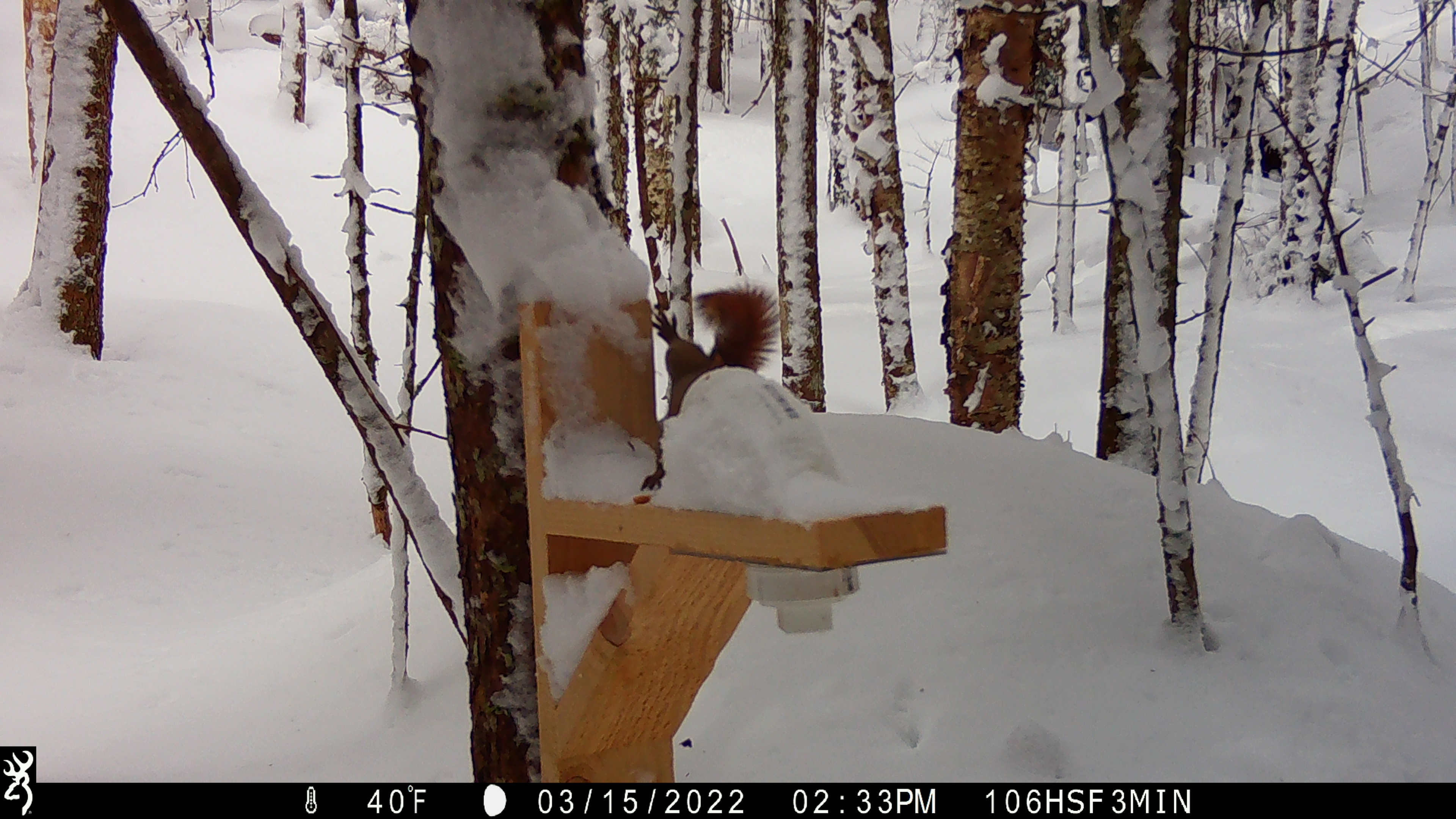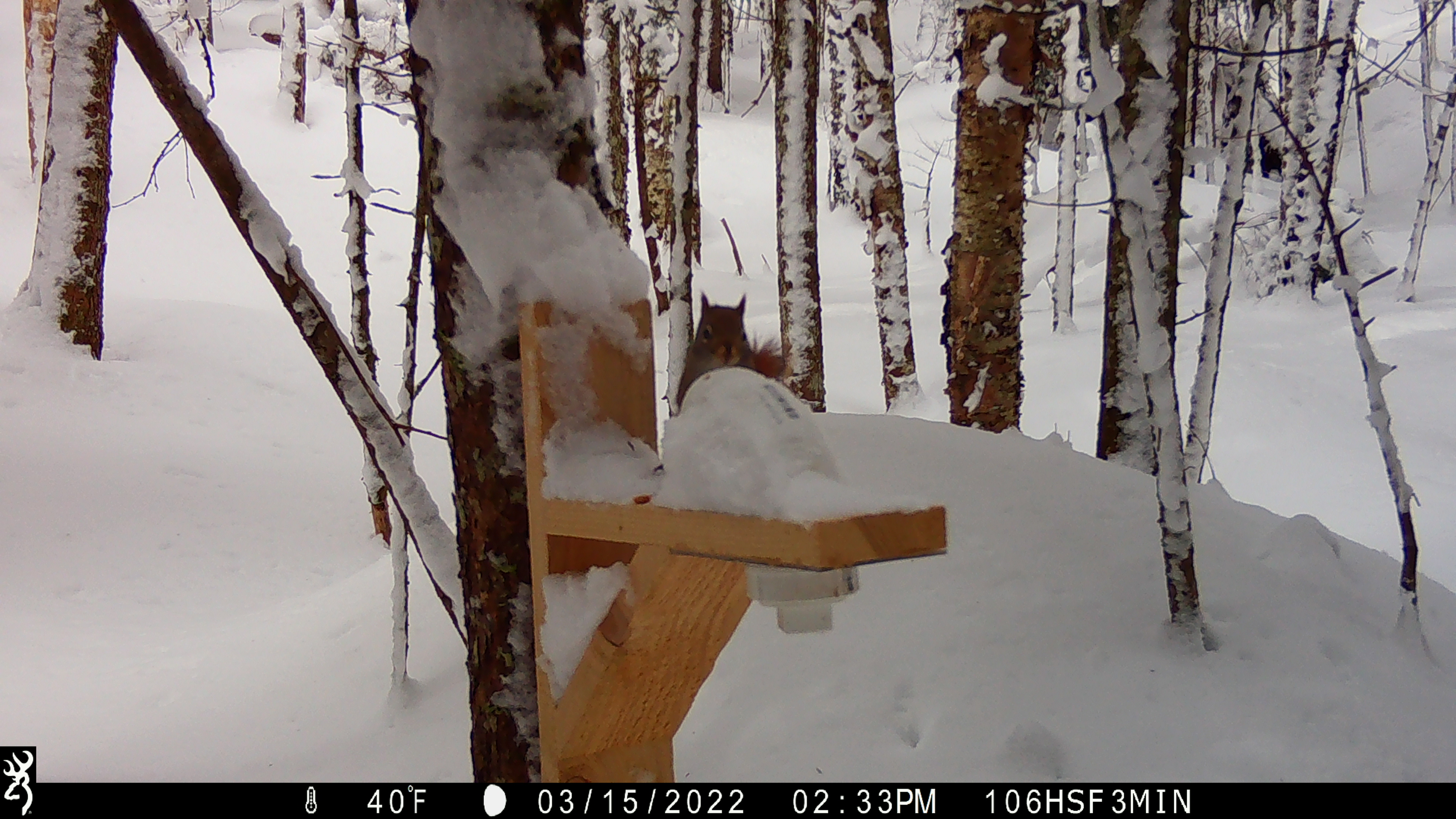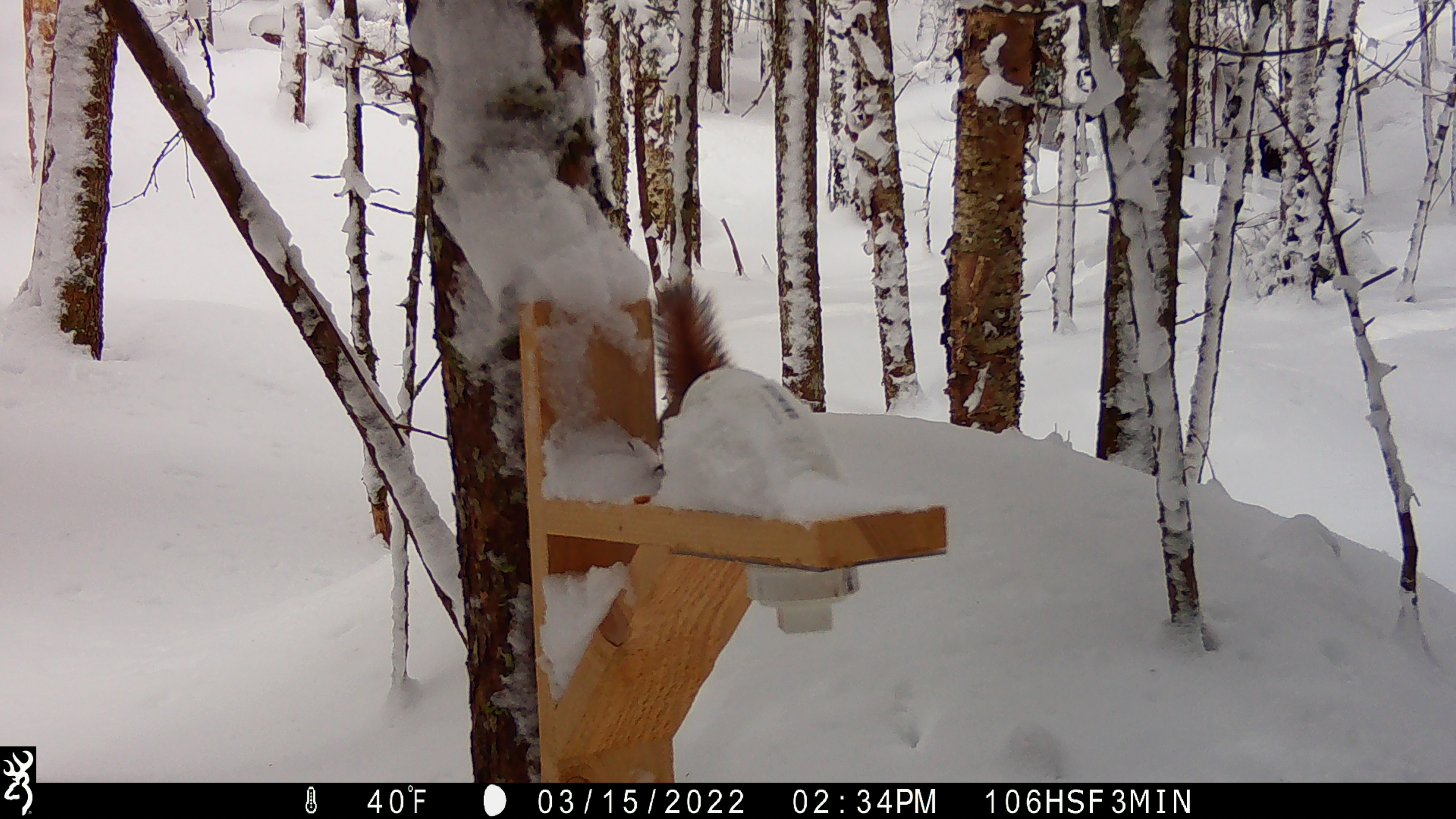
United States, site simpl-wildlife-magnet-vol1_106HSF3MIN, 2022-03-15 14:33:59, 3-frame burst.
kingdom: Animalia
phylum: Chordata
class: Mammalia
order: Rodentia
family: Sciuridae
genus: Tamiasciurus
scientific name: Tamiasciurus hudsonicus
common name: red squirrel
Red squirrel (Tamiasciurus hudsonicus).